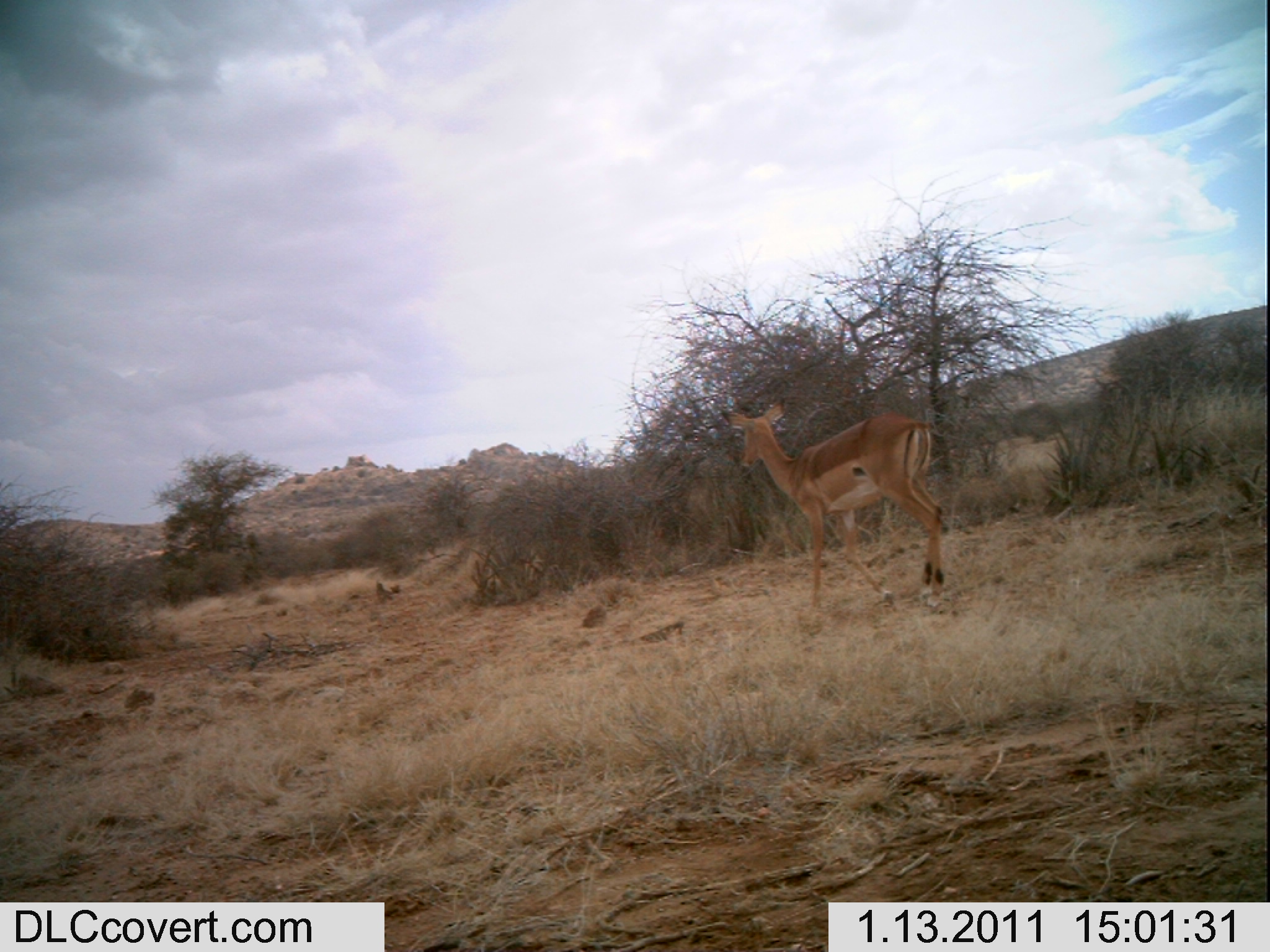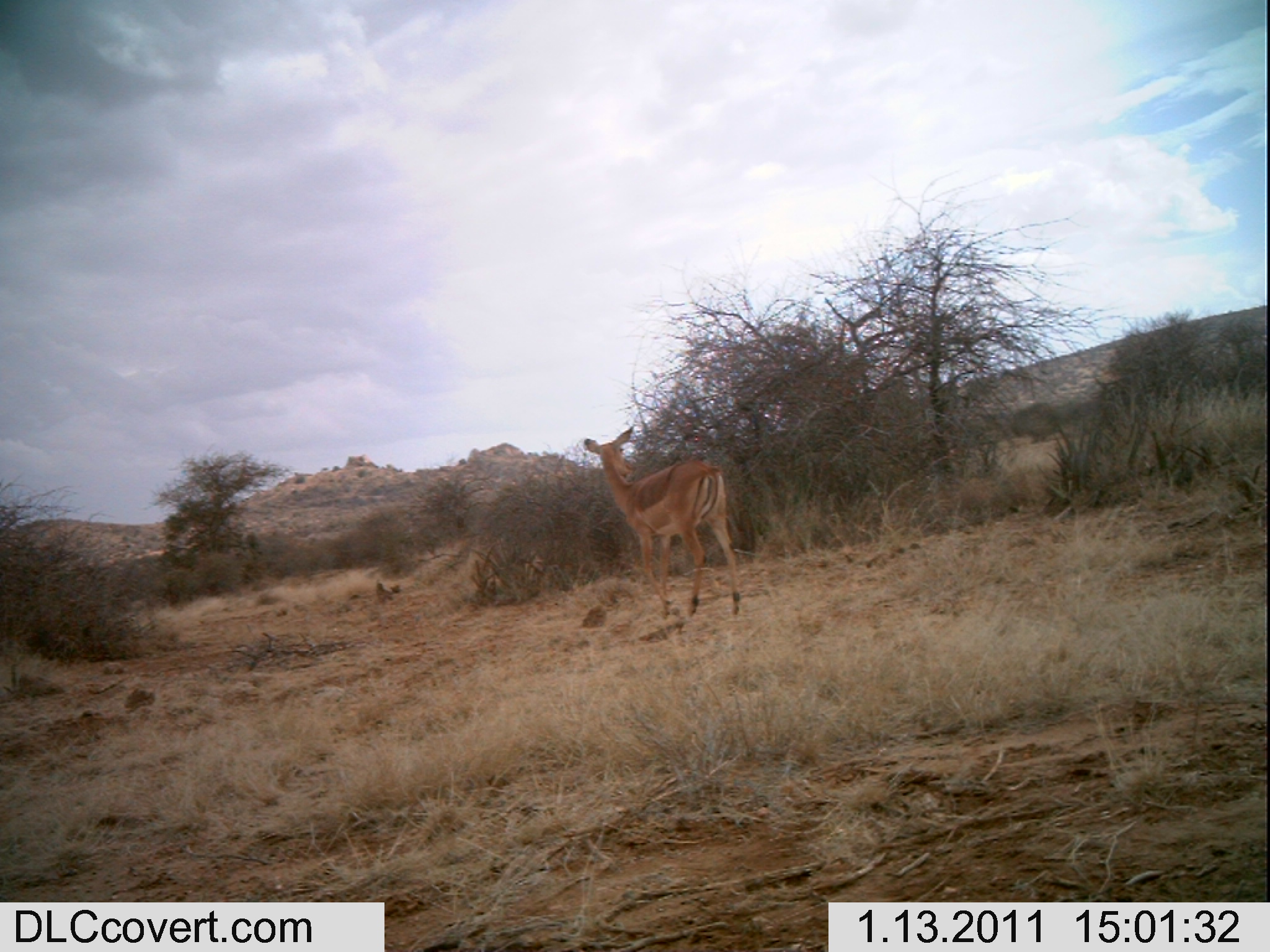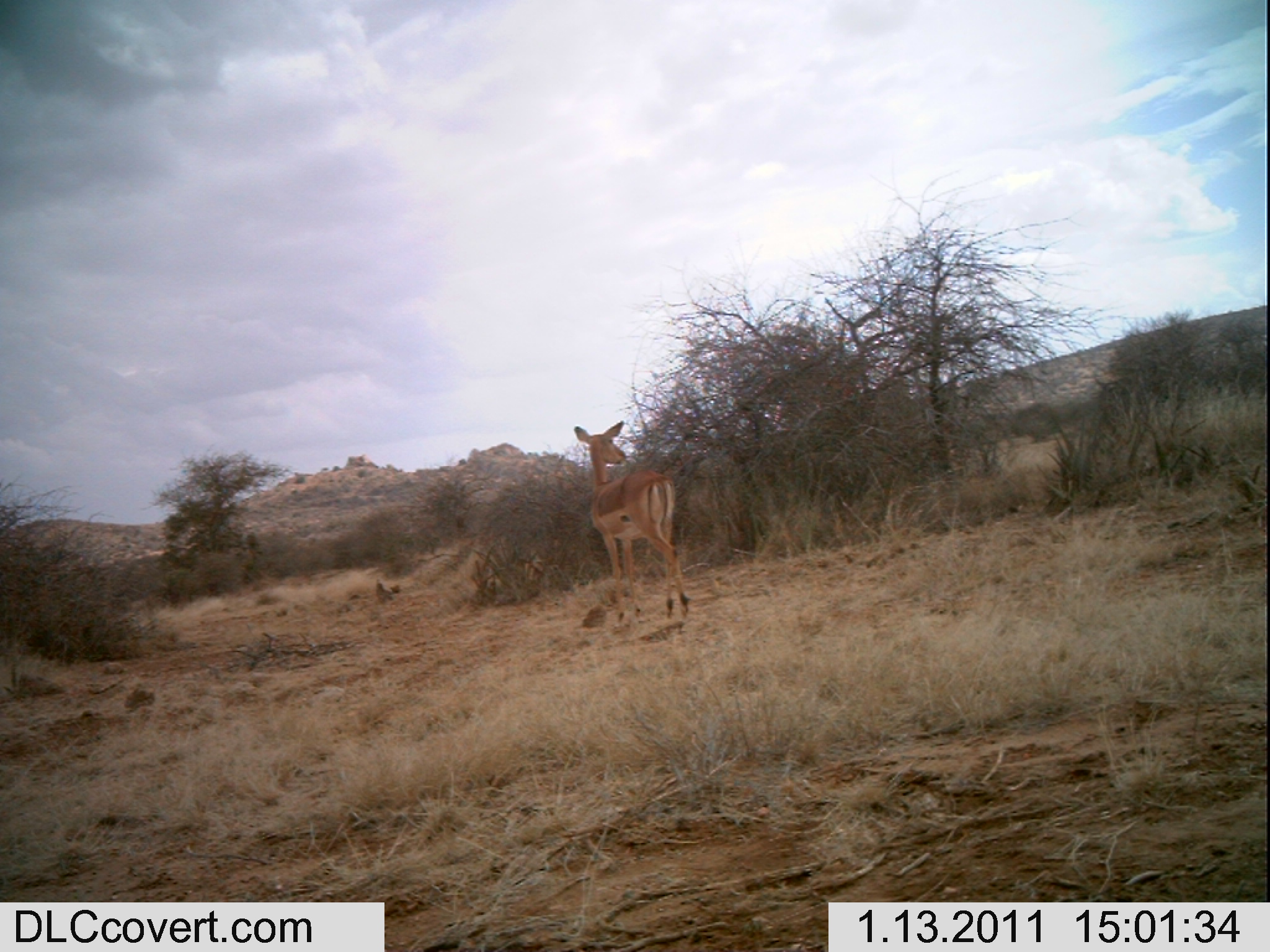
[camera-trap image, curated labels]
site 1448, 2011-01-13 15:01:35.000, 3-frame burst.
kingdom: Animalia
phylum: Chordata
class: Mammalia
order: Artiodactyla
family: Bovidae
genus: Aepyceros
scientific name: Aepyceros melampus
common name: impala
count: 1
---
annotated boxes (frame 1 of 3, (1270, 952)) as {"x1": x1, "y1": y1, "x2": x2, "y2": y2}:
aepyceros melampus: {"x1": 720, "y1": 398, "x2": 948, "y2": 612}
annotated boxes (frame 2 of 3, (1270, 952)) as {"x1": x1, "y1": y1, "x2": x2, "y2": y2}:
aepyceros melampus: {"x1": 582, "y1": 422, "x2": 741, "y2": 617}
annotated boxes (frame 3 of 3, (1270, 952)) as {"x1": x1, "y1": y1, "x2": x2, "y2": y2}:
aepyceros melampus: {"x1": 573, "y1": 420, "x2": 692, "y2": 623}